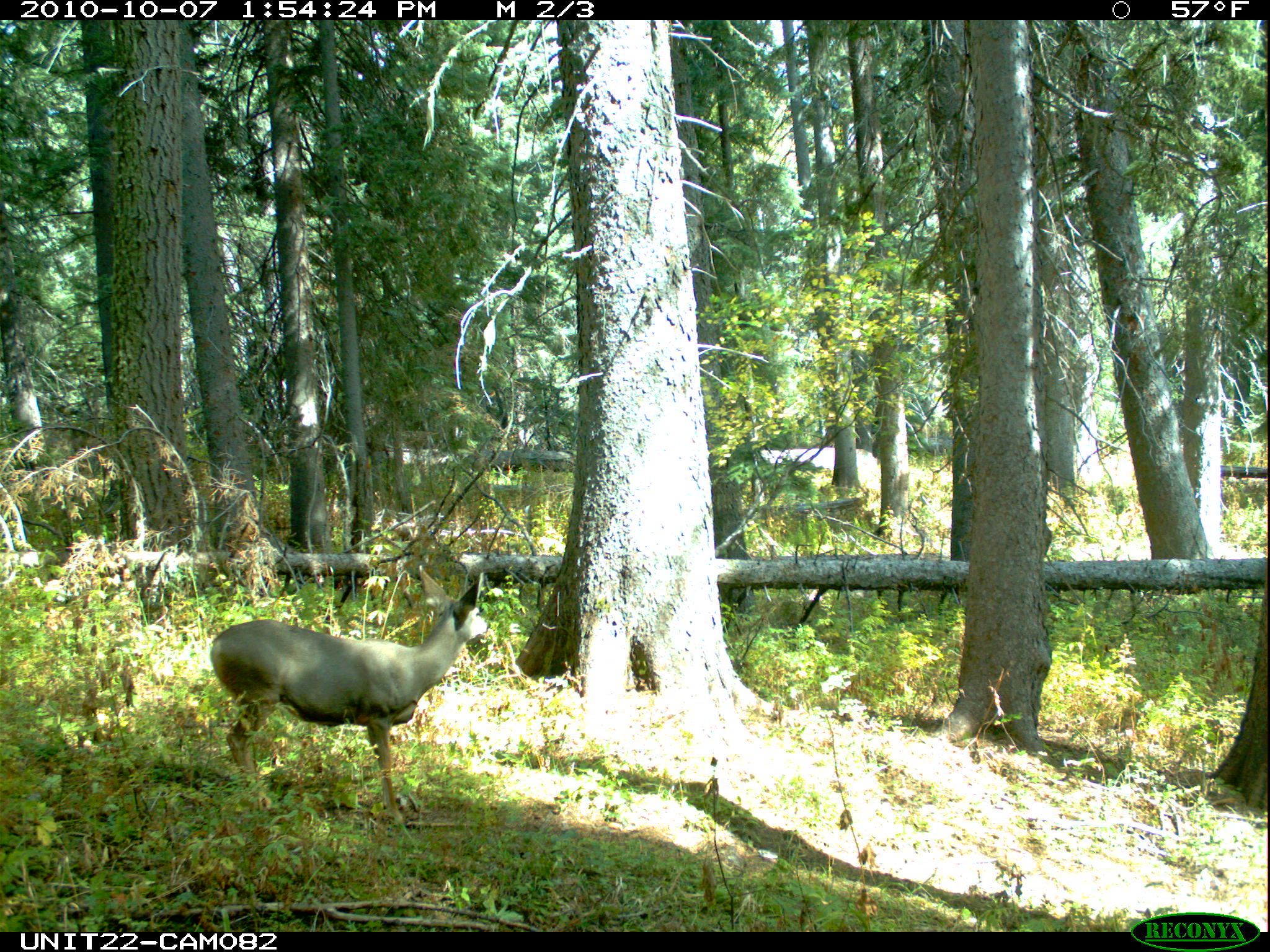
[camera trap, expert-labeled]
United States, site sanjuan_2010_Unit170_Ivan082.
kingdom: Animalia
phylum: Chordata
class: Mammalia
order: Artiodactyla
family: Cervidae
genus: Odocoileus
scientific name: Odocoileus hemionus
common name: mule deer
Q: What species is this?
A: Odocoileus hemionus (mule deer).